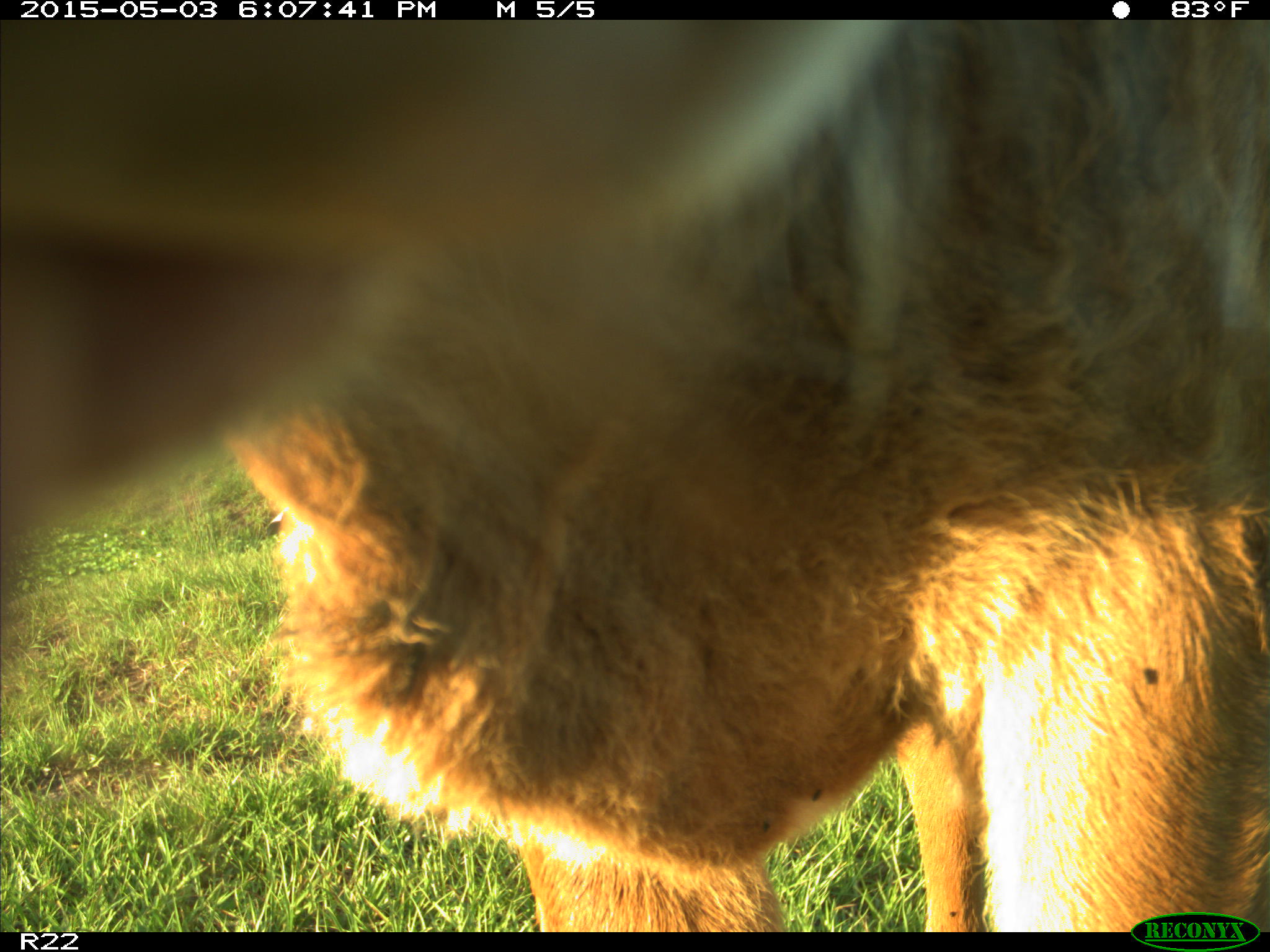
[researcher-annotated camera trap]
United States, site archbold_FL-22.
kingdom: Animalia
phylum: Chordata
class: Mammalia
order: Artiodactyla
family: Bovidae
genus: Bos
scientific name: Bos taurus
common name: domestic cow